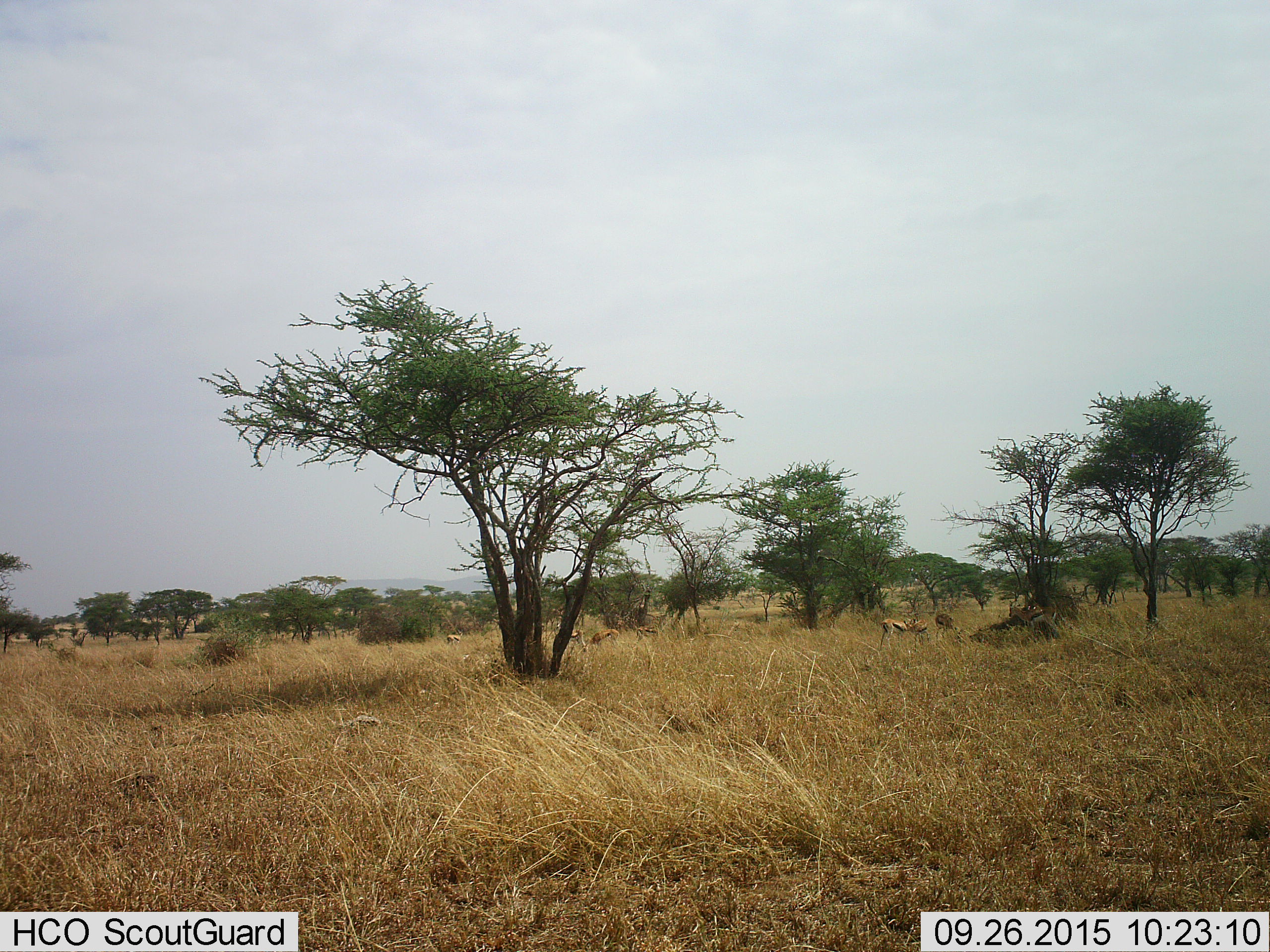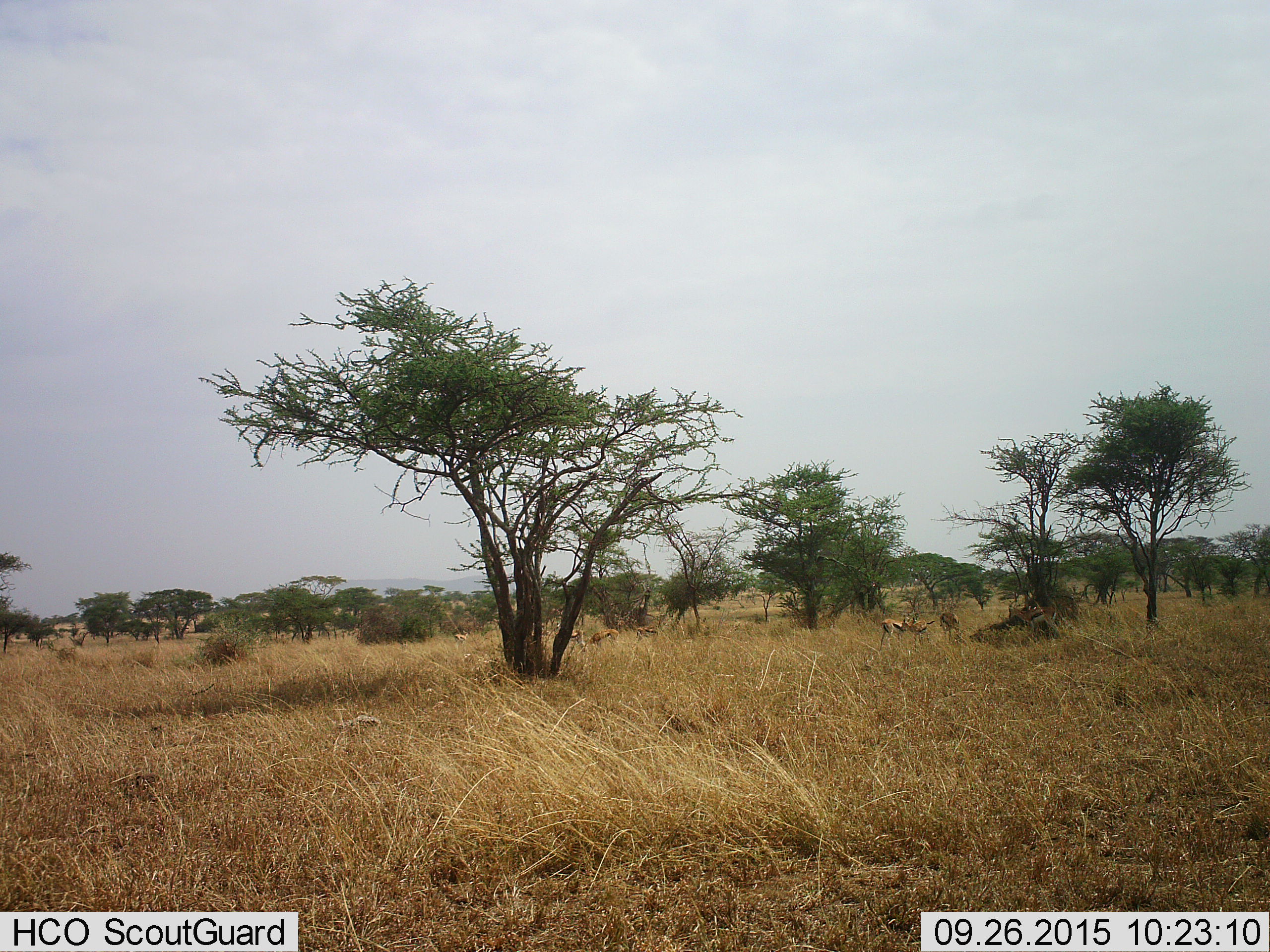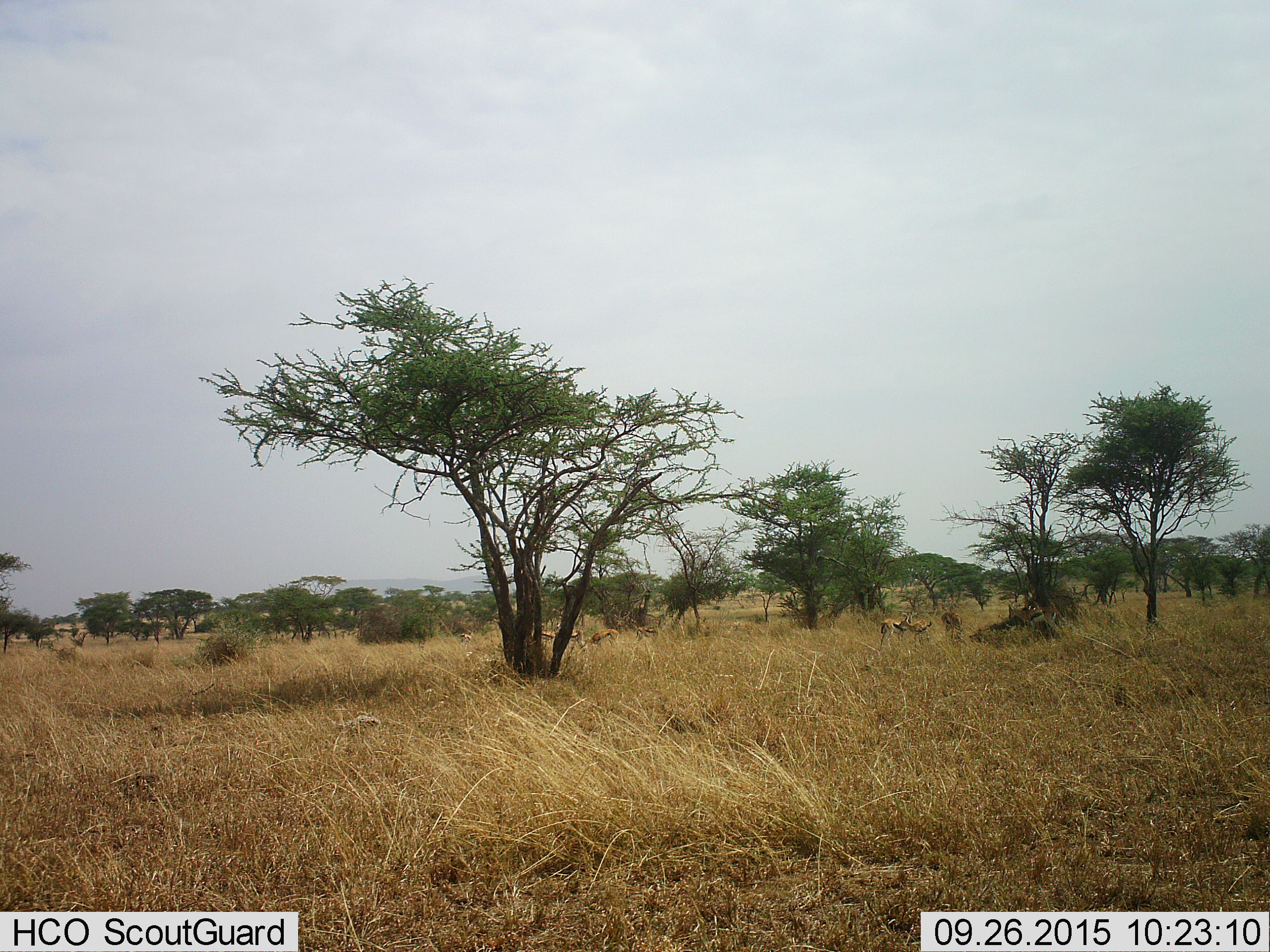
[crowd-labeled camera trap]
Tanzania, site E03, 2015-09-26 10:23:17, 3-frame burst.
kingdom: Animalia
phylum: Chordata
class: Mammalia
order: Artiodactyla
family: Bovidae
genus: Eudorcas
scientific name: Eudorcas thomsonii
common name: thomson's gazelle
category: gazellethomsons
Gazellethomsons (thomson's gazelle) (Eudorcas thomsonii), count 8. Behavior (volunteer vote fractions): standing 83%, resting 0%, moving 44%, interacting 11%. Young present (vote fraction): 6%. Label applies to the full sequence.